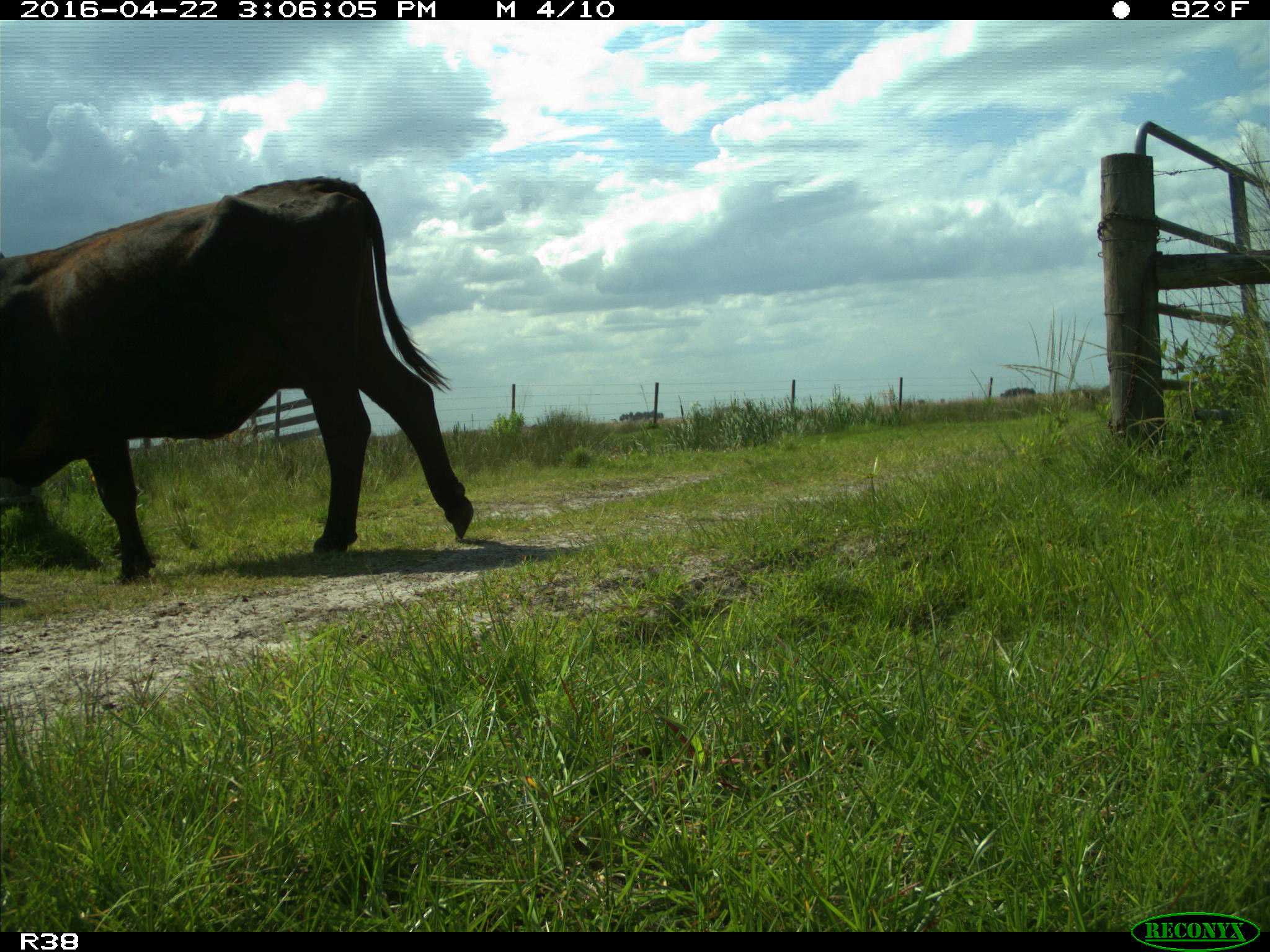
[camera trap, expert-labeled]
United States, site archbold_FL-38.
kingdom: Animalia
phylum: Chordata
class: Mammalia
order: Artiodactyla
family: Bovidae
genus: Bos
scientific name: Bos taurus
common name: domestic cow